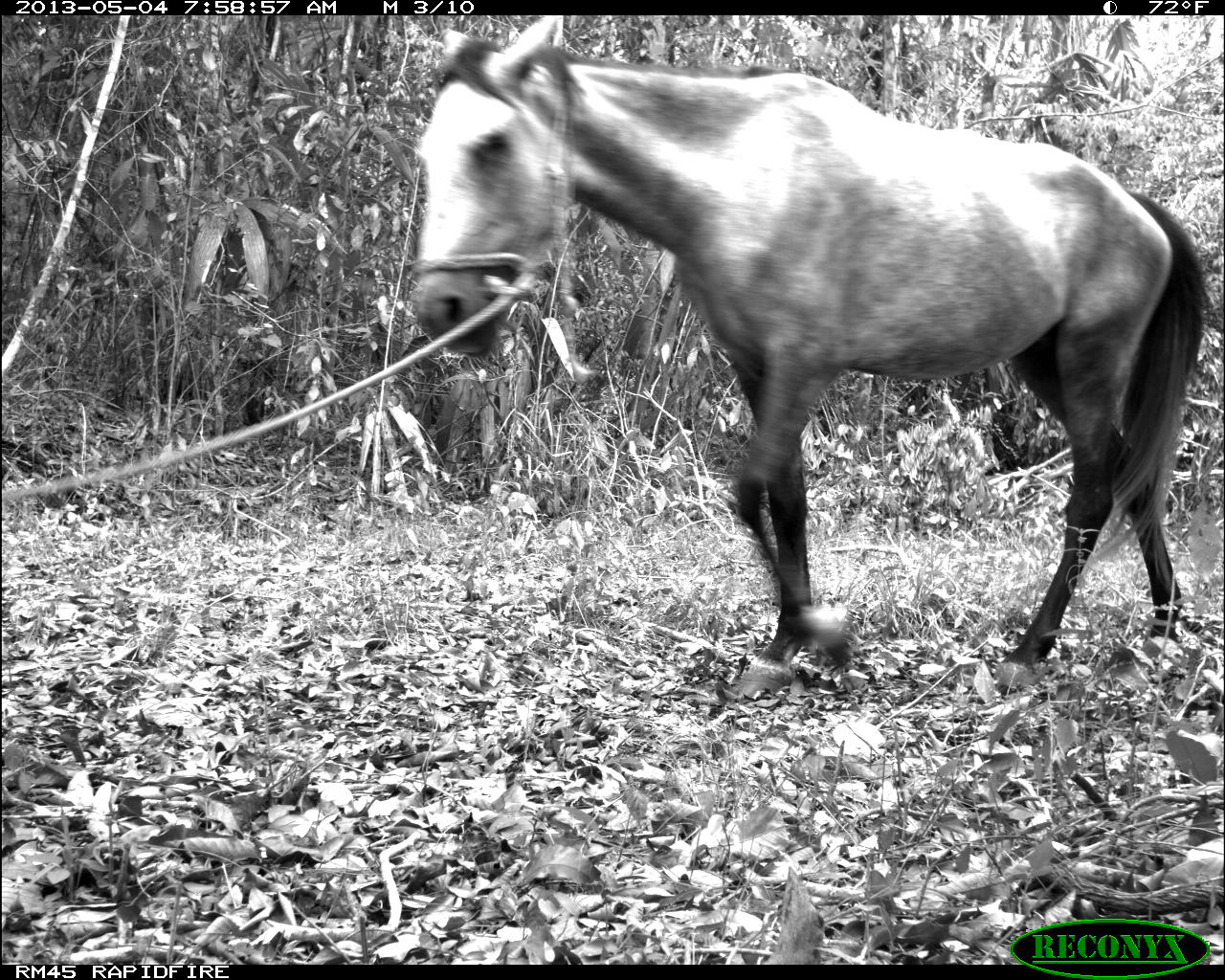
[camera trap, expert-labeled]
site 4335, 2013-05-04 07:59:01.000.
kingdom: Animalia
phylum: Chordata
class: Mammalia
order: Perissodactyla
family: Equidae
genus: Equus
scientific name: Equus ferus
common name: wild horse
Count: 4.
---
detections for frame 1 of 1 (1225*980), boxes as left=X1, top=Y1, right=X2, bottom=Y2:
equus ferus: left=414, top=15, right=1204, bottom=700